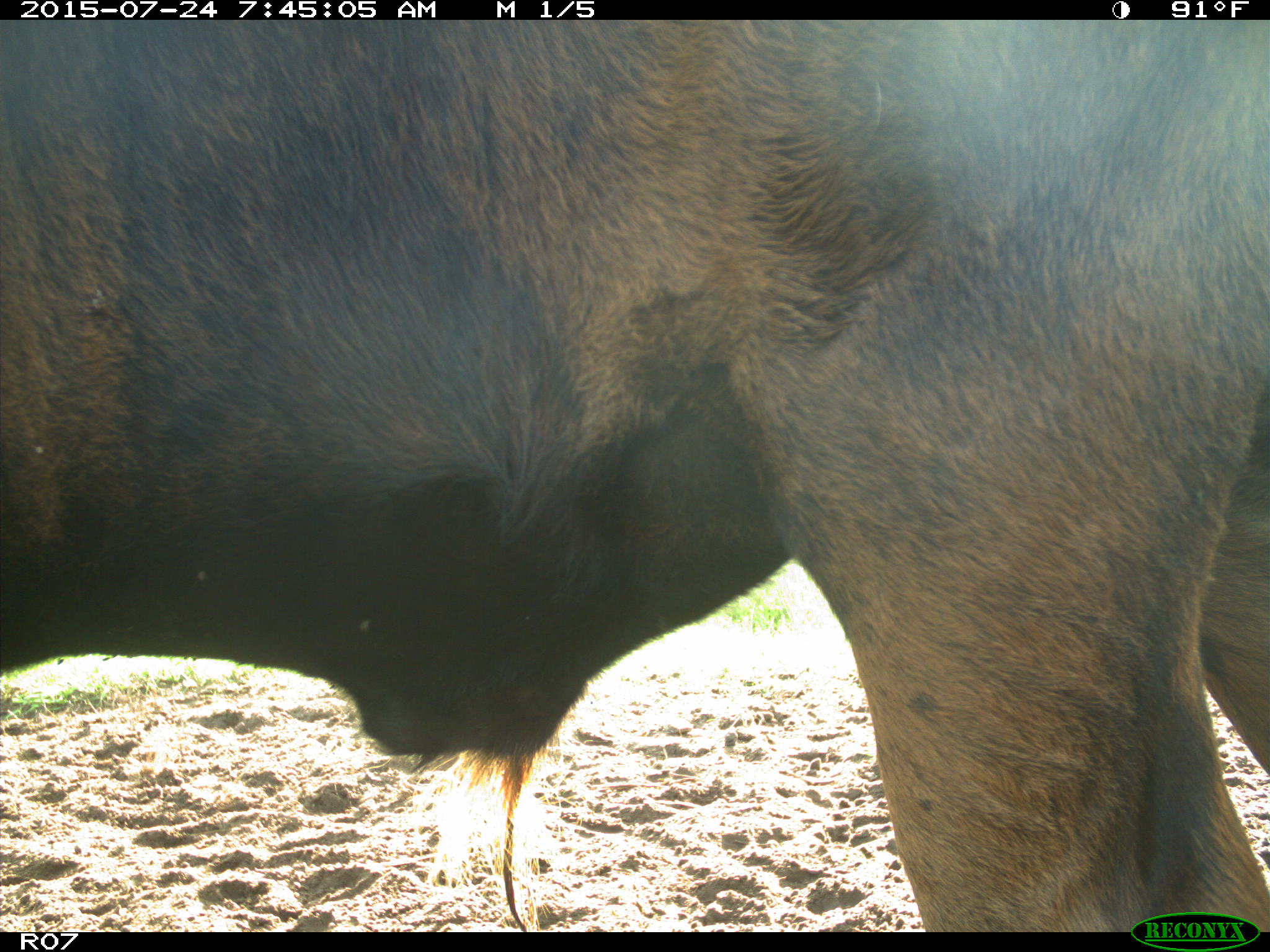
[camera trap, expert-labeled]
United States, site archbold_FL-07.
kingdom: Animalia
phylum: Chordata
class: Mammalia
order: Artiodactyla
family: Bovidae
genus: Bos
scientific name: Bos taurus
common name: domestic cow